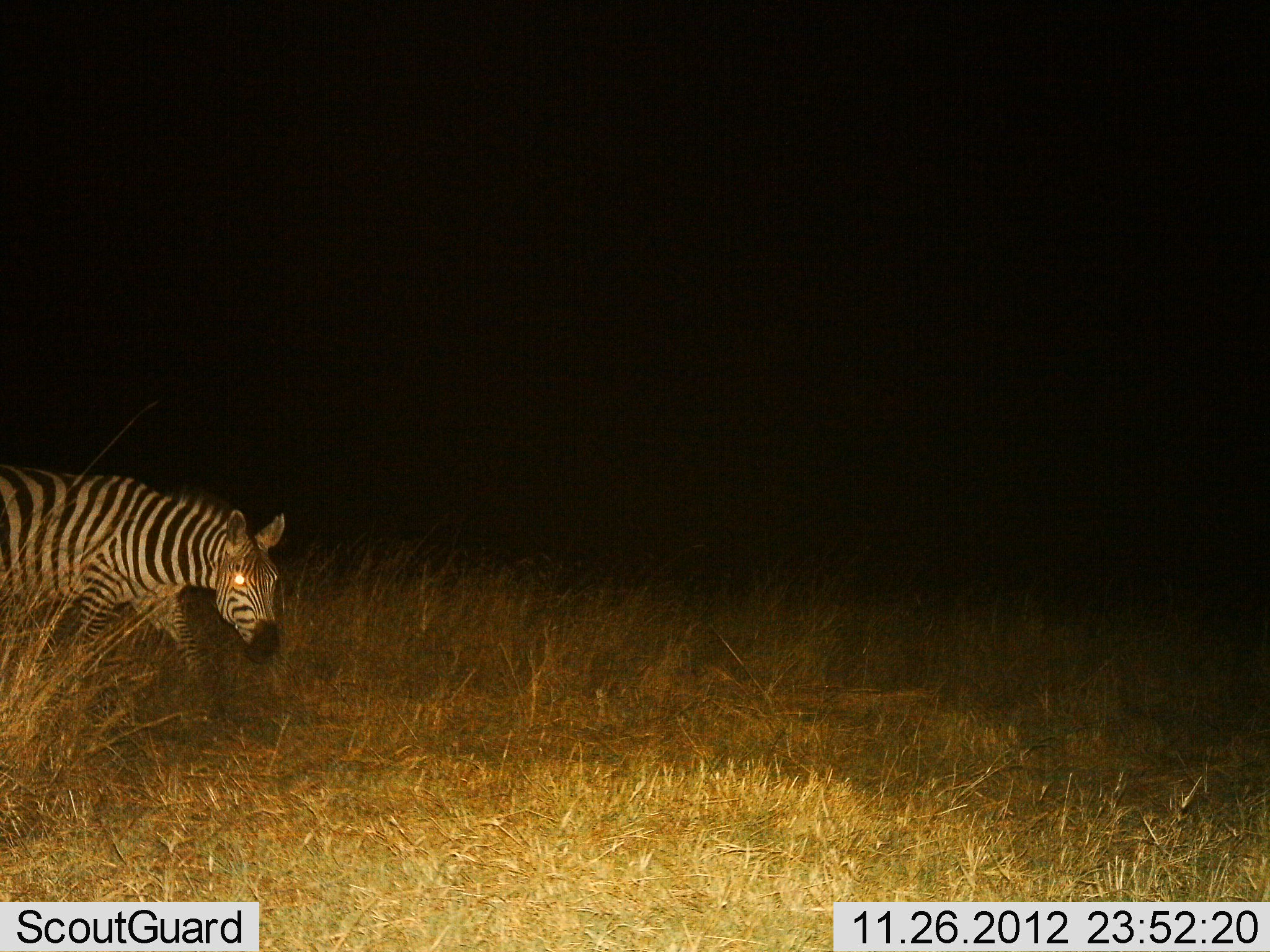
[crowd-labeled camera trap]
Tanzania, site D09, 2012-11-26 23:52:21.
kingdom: Animalia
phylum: Chordata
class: Mammalia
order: Perissodactyla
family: Equidae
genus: Equus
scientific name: Equus quagga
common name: plains zebra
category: zebra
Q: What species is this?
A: Zebra (plains zebra) (Equus quagga).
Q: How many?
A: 1.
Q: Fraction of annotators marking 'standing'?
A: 20%.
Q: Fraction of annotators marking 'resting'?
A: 0%.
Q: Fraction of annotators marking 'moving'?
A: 70%.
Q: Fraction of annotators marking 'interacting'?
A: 0%.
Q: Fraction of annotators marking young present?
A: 0%.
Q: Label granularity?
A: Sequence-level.